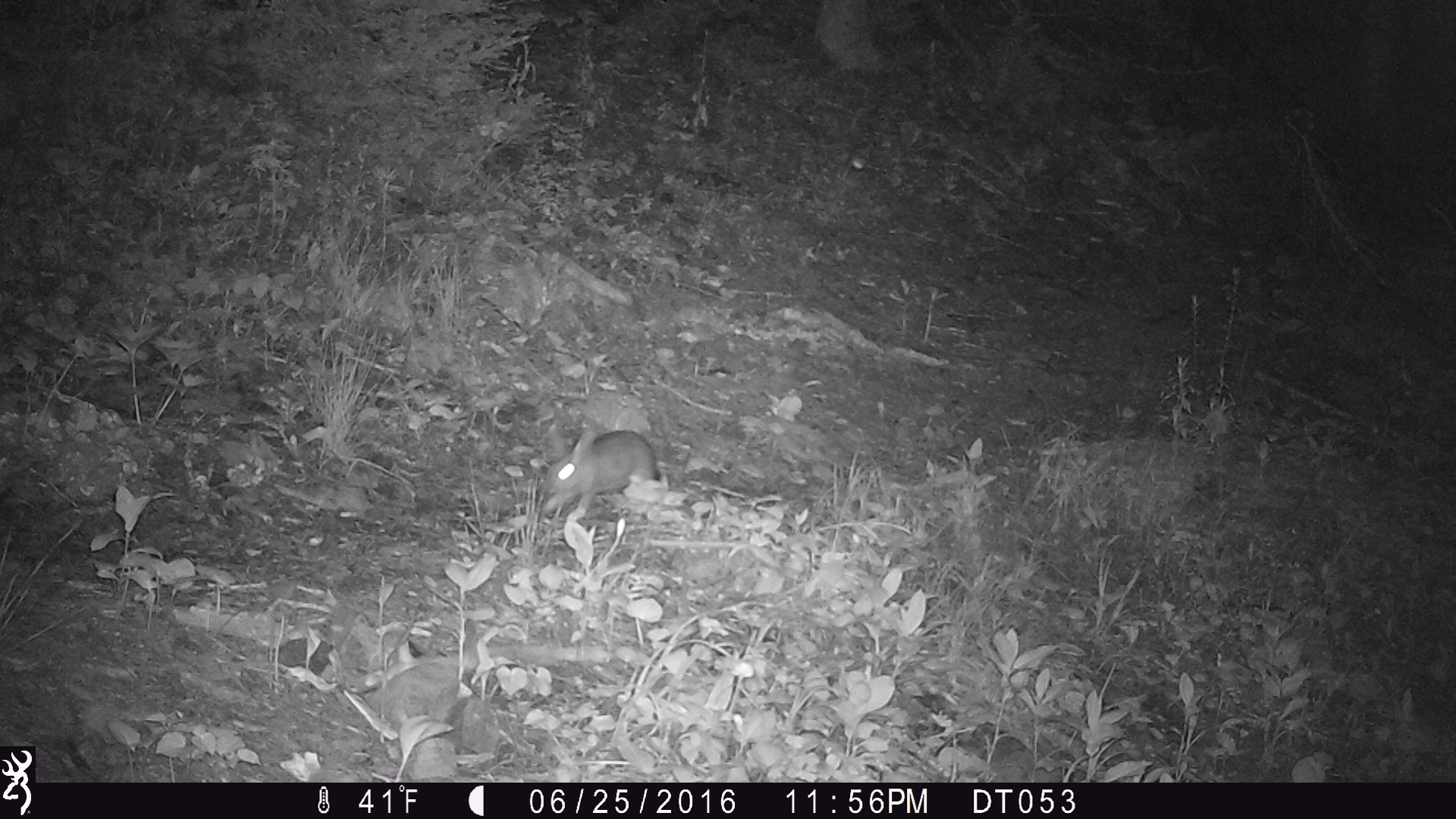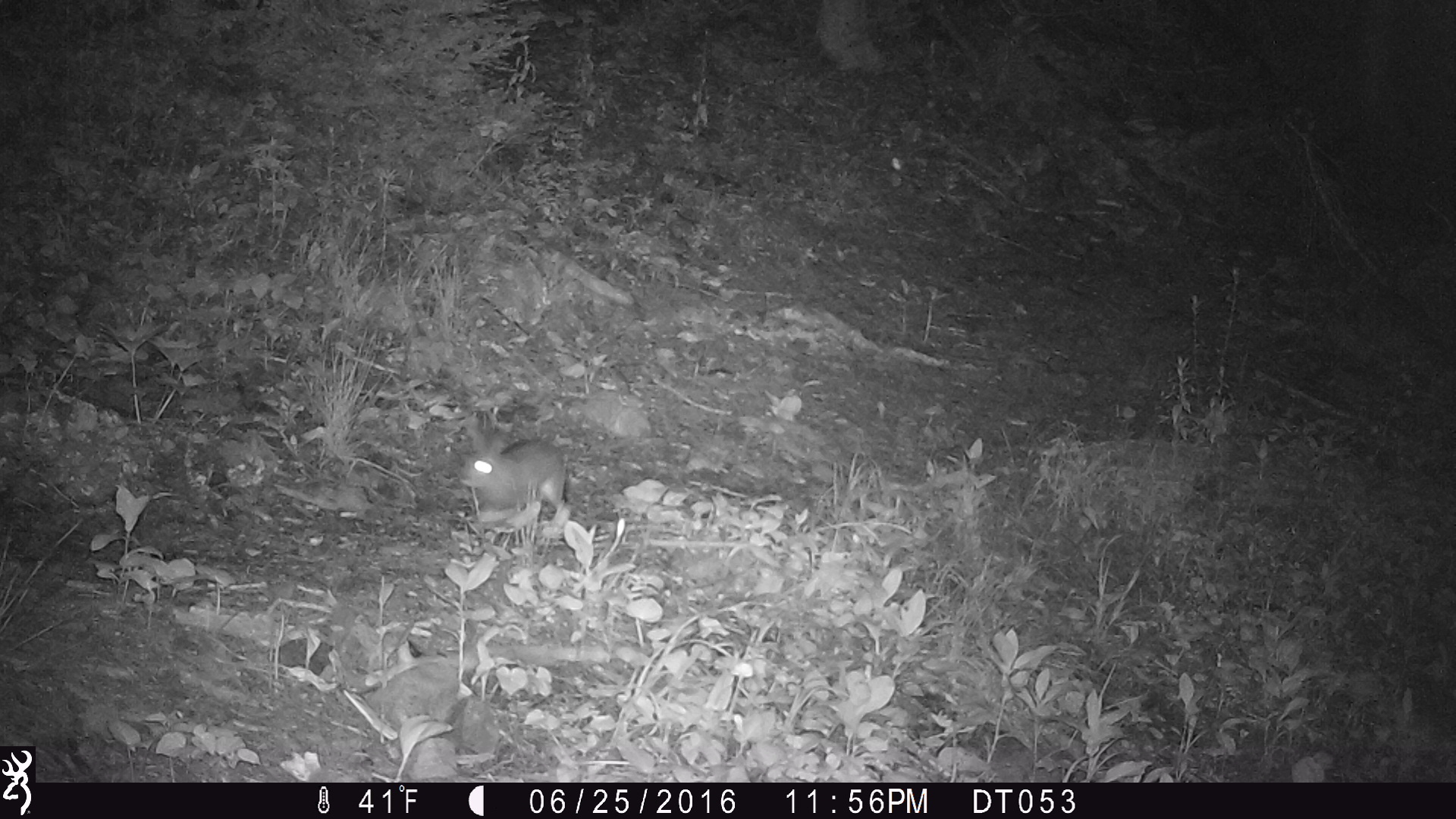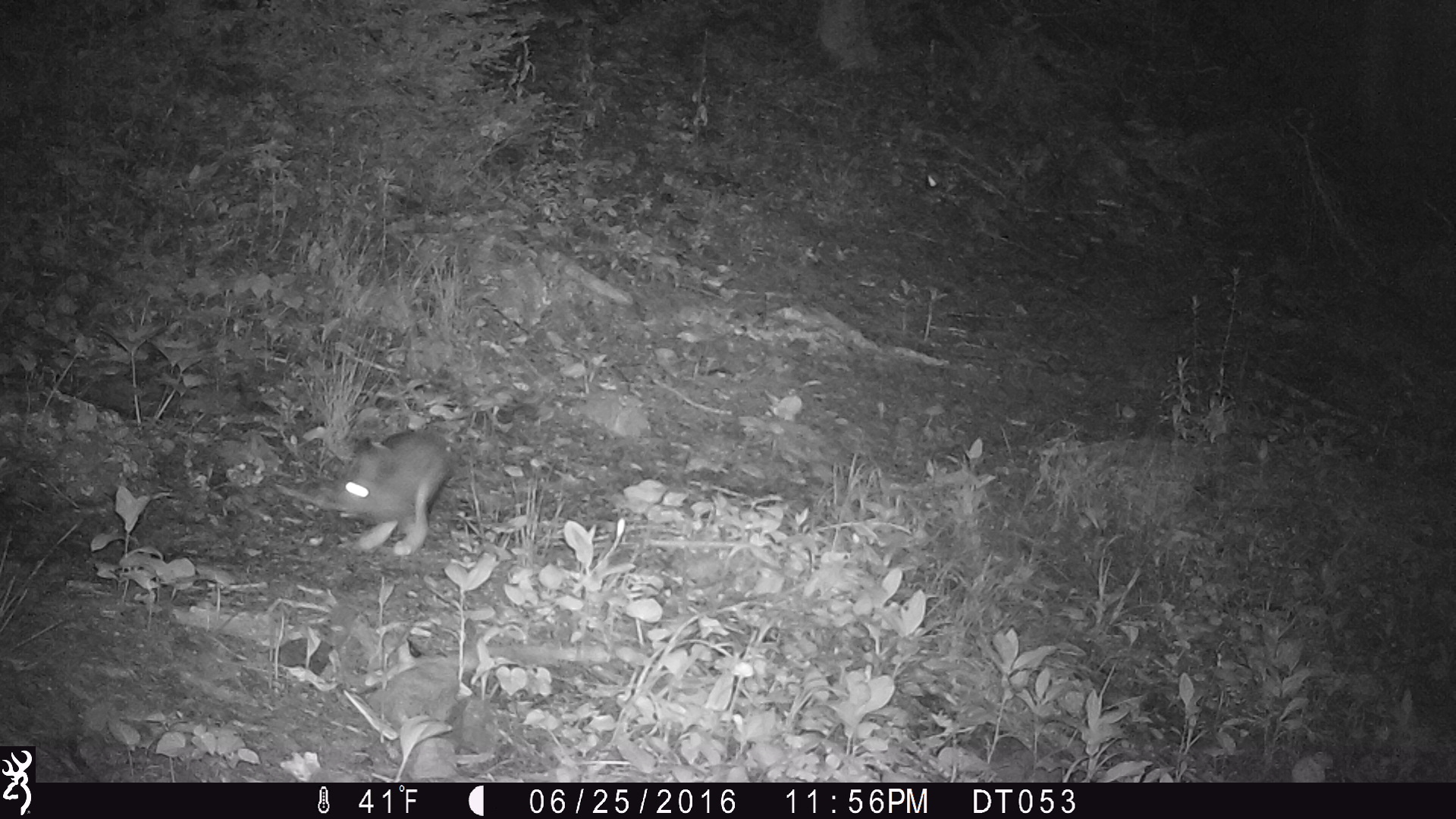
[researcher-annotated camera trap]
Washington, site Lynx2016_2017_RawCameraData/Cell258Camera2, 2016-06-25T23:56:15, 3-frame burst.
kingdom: Animalia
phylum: Chordata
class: Mammalia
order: Lagomorpha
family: Leporidae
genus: Lepus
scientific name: Lepus americanus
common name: snowshoe hare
Lepus americanus (snowshoe hare). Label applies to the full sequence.